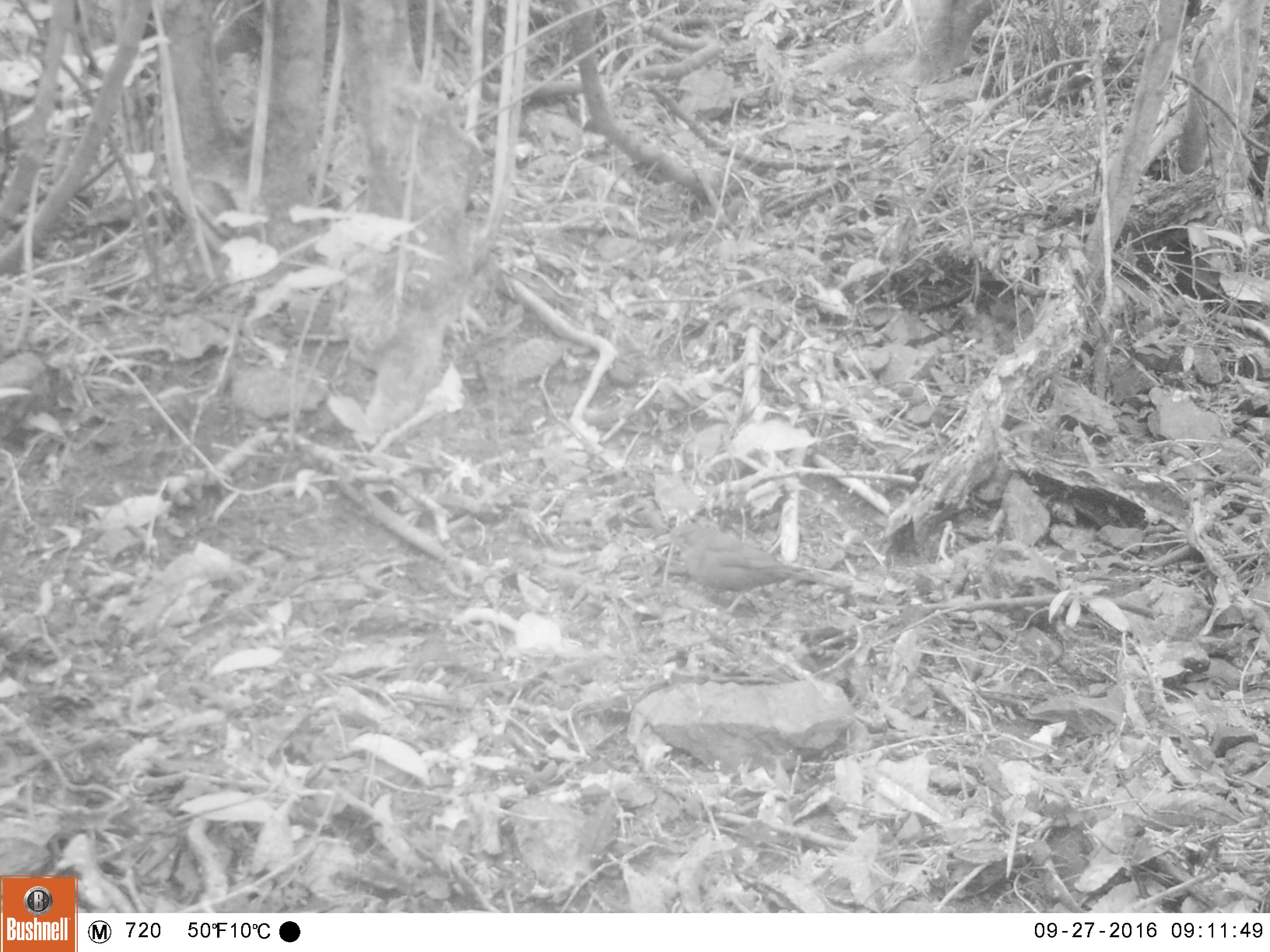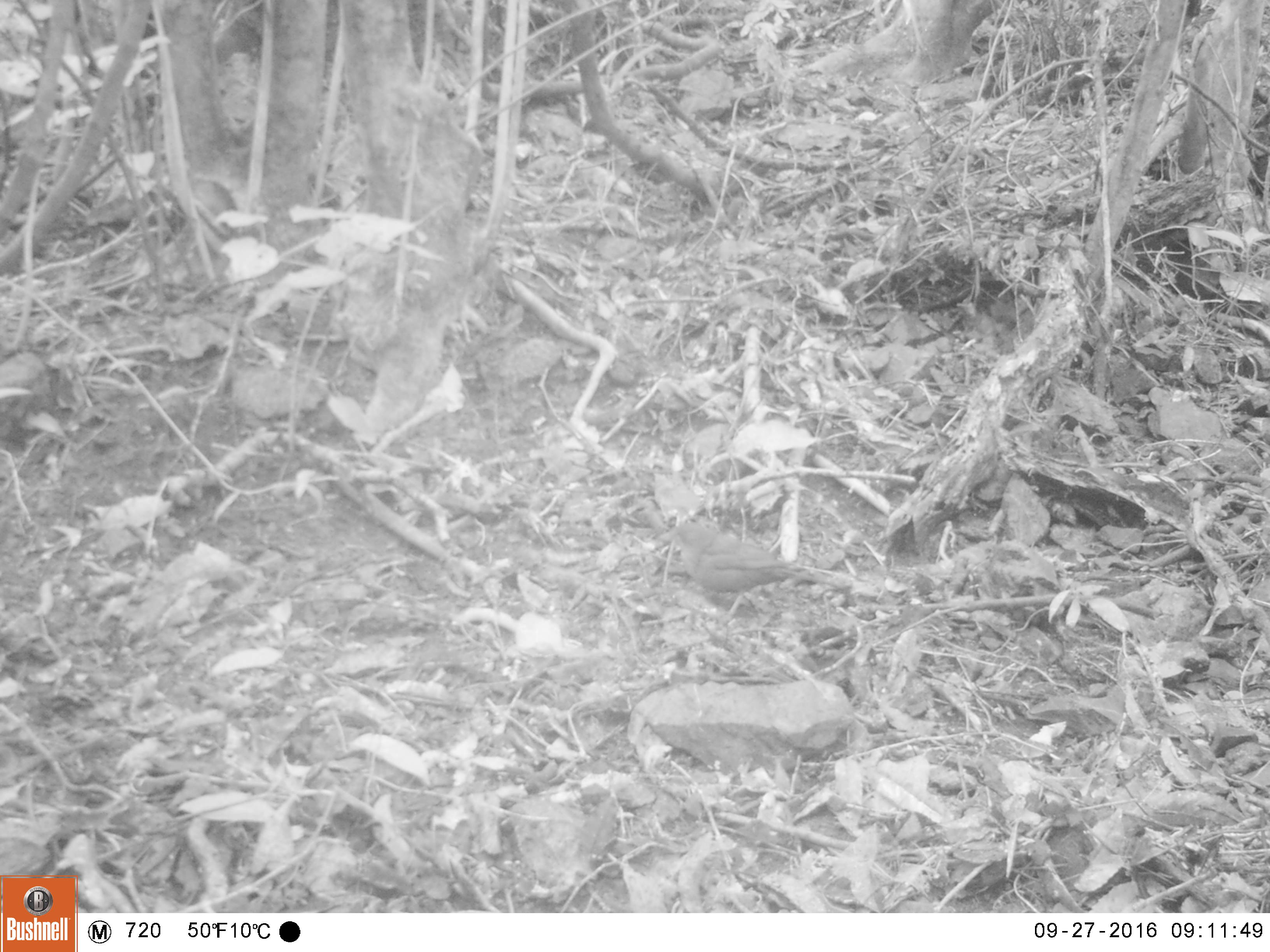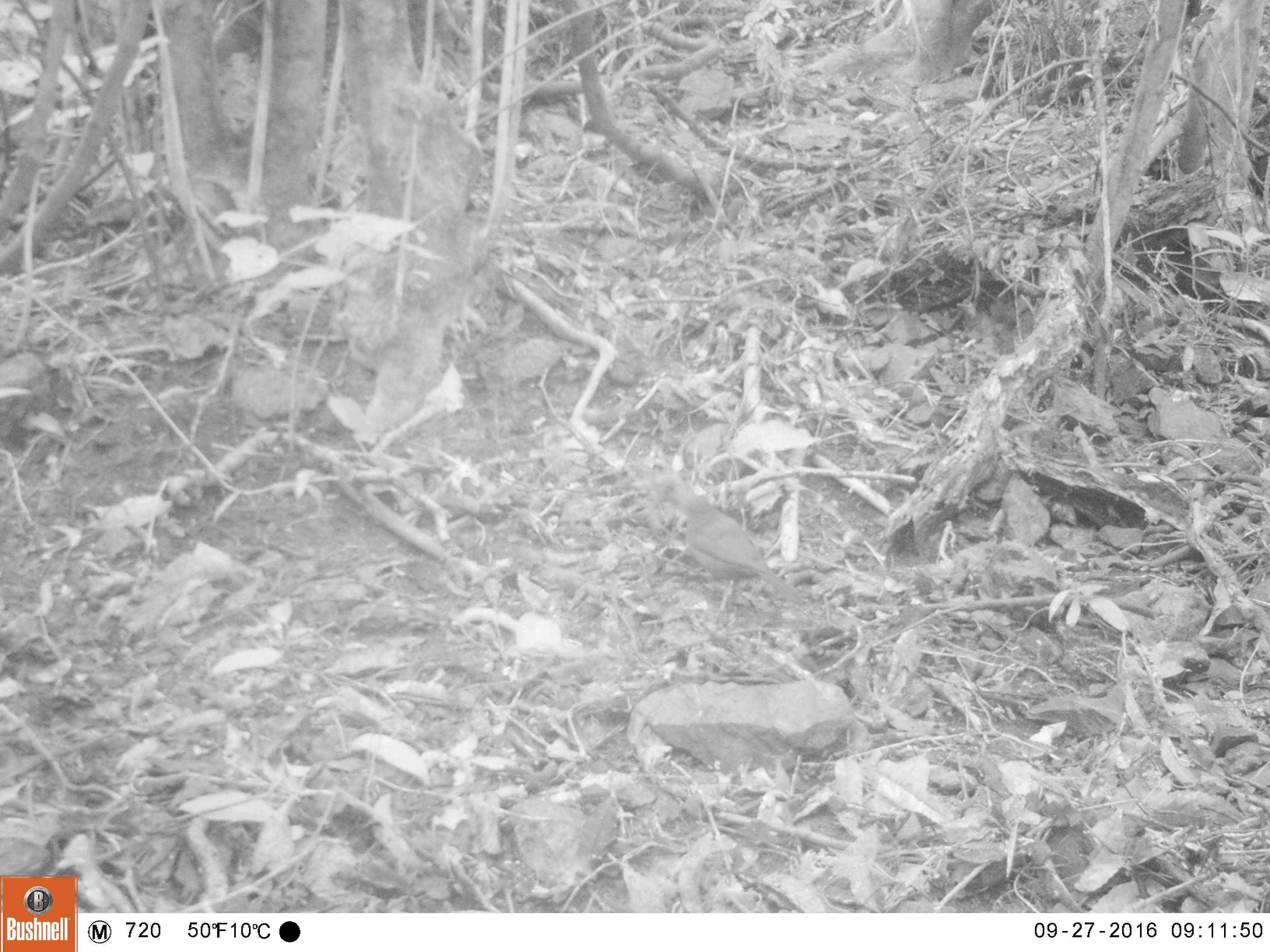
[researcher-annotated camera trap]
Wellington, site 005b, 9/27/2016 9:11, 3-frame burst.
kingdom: Animalia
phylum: Chordata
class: Aves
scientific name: Aves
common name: bird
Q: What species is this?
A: Bird (Aves).